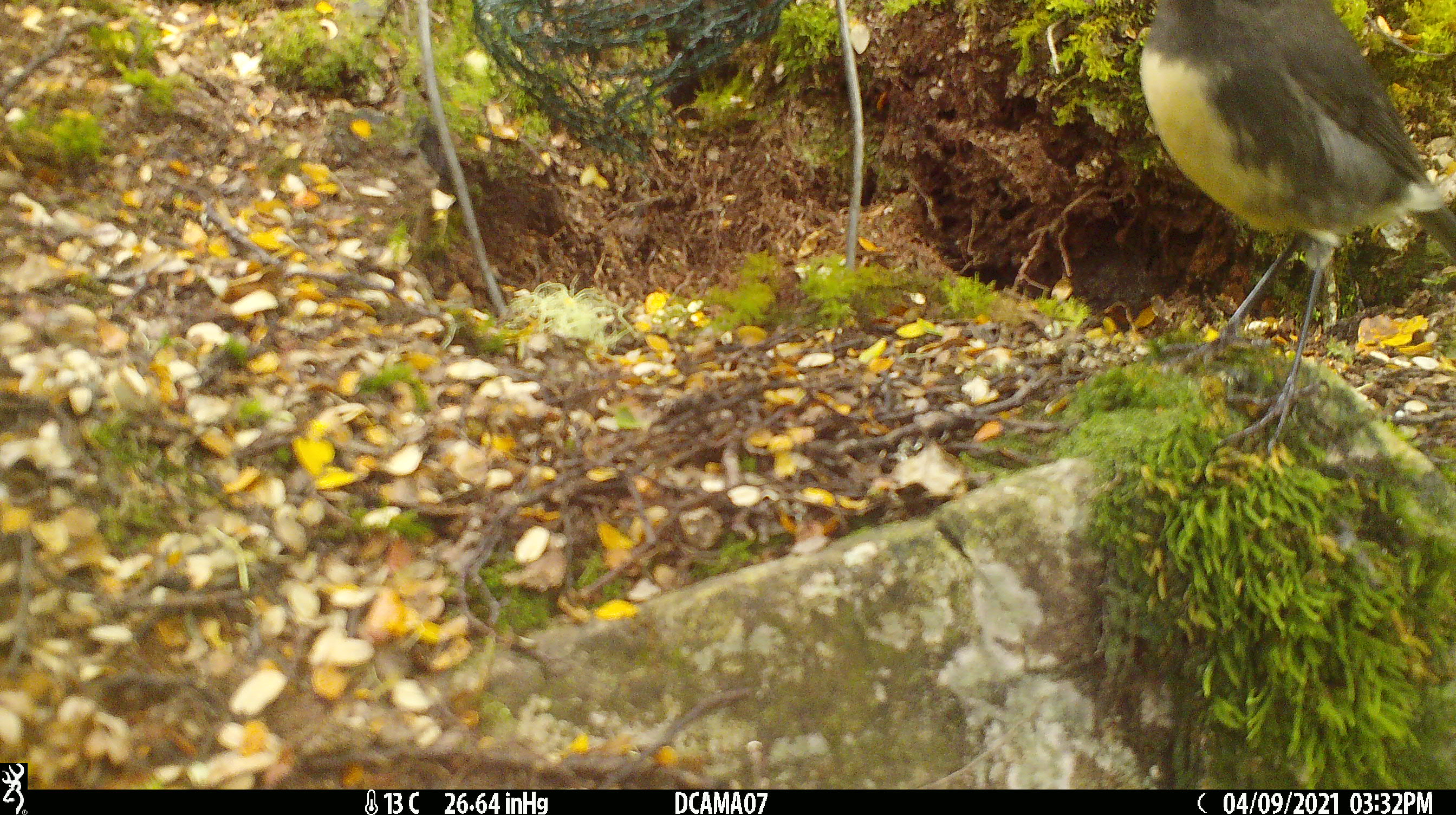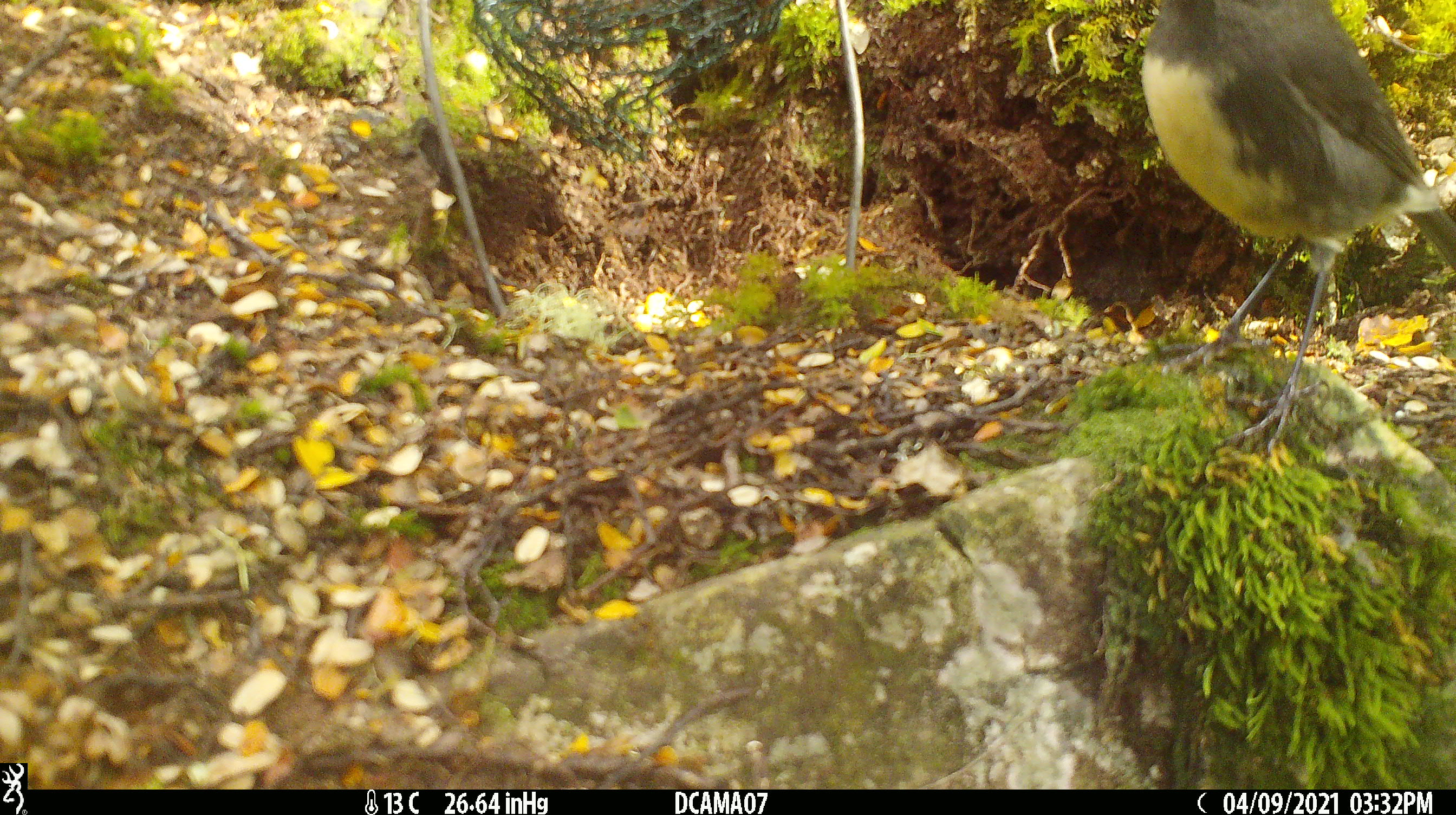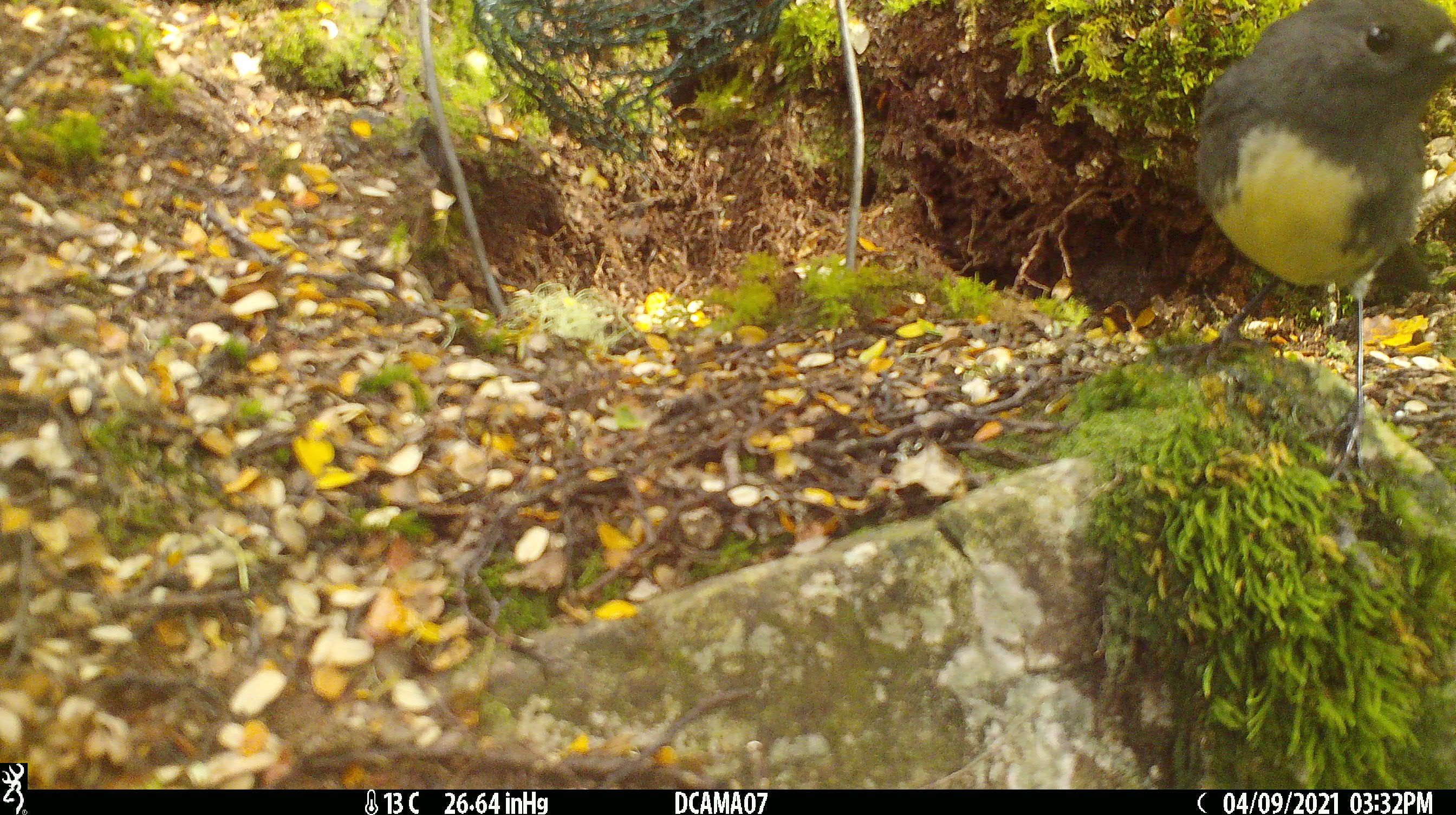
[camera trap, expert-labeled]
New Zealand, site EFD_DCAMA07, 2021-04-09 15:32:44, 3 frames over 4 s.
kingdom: Animalia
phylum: Chordata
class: Aves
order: Passeriformes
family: Petroicidae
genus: Petroica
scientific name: Petroica australis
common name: new zealand robin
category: robin